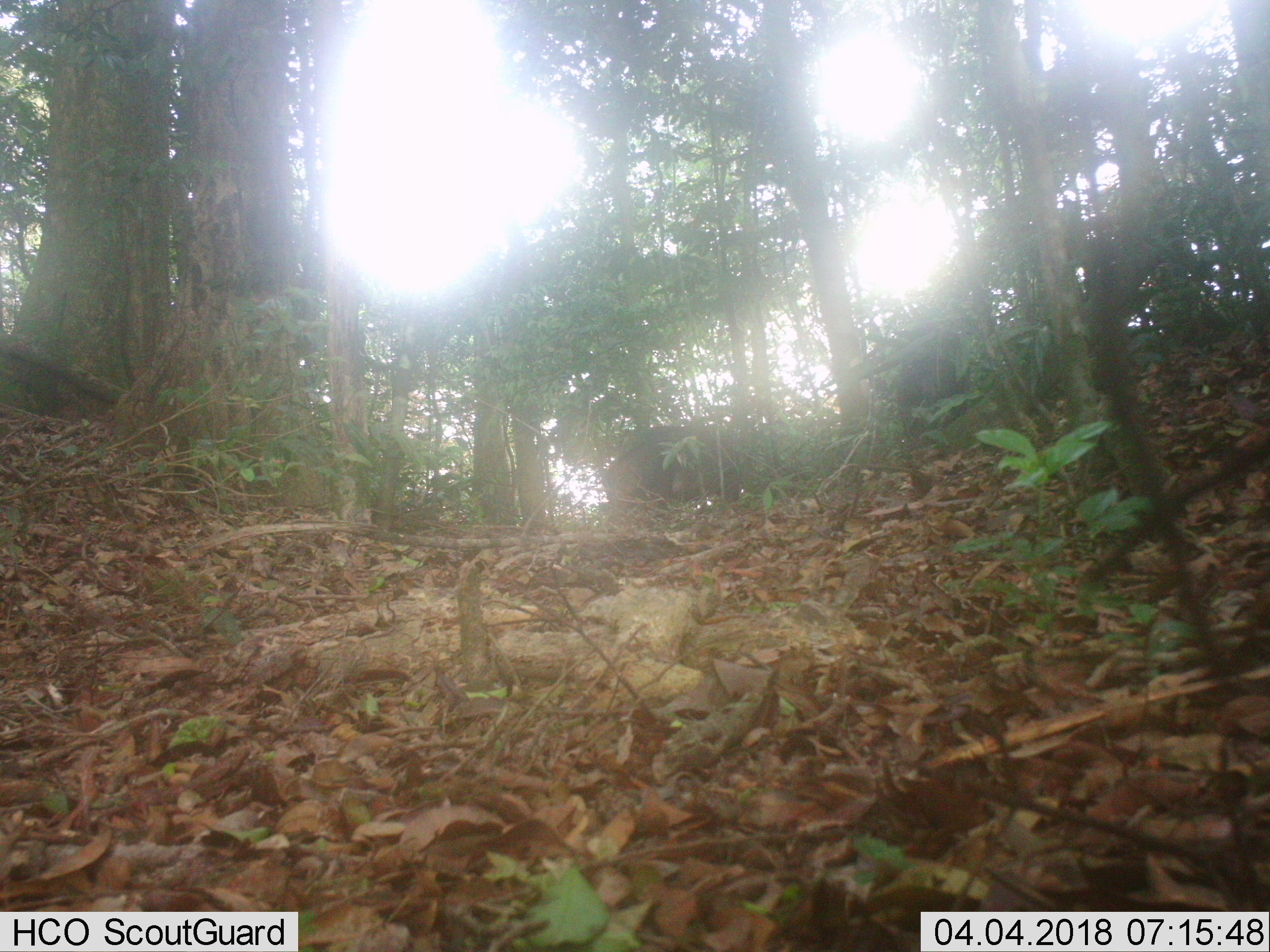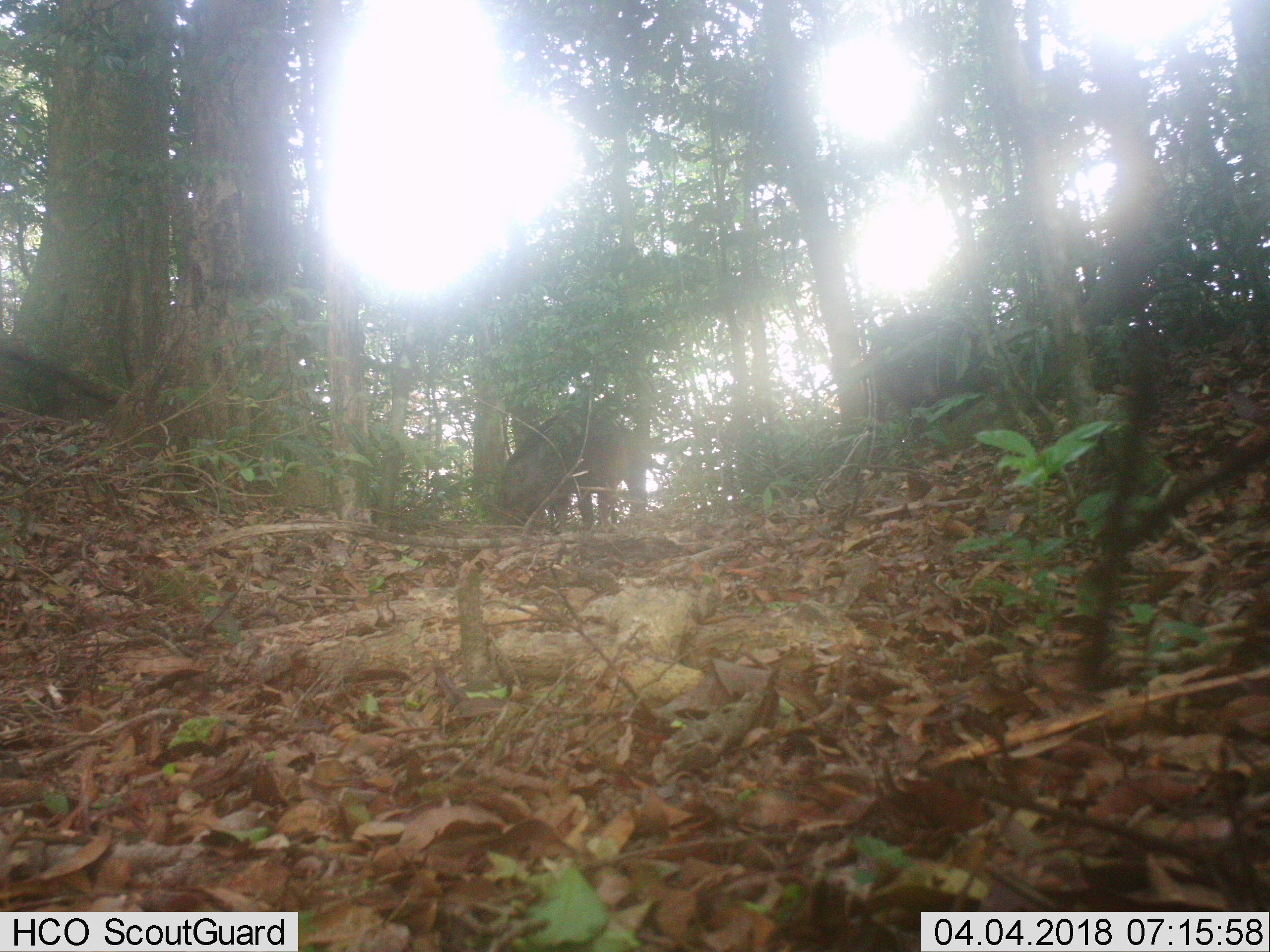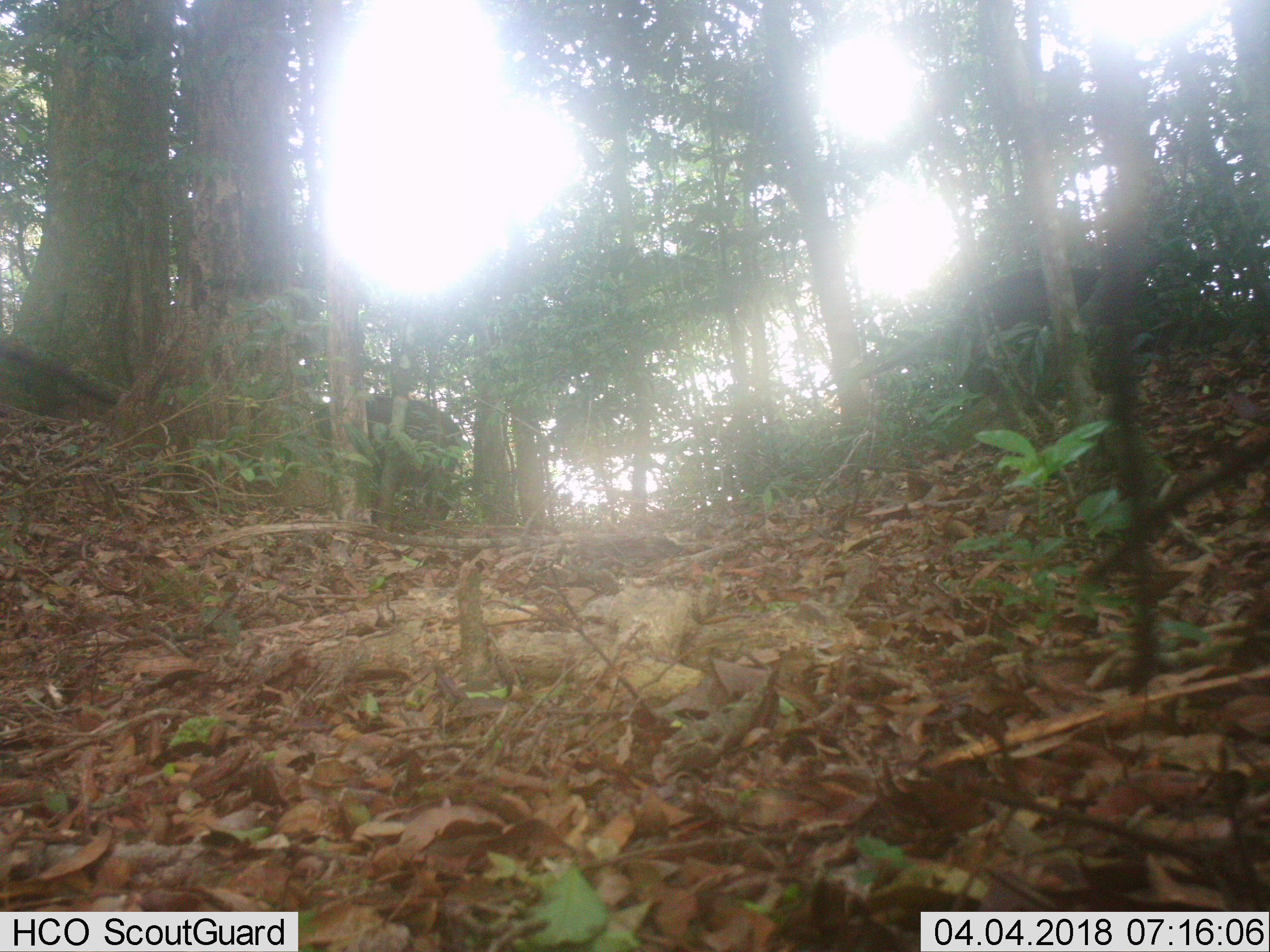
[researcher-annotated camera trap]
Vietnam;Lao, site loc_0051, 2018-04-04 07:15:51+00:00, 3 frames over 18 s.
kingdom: Animalia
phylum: Chordata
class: Mammalia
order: Artiodactyla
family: Suidae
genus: Sus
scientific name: Sus scrofa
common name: eurasian wild pig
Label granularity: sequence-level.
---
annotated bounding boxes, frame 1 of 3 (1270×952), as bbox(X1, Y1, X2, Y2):
eurasian wild pig: bbox(600, 425, 739, 513); bbox(896, 330, 972, 439)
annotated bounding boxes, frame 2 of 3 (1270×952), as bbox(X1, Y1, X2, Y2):
eurasian wild pig: bbox(866, 315, 1031, 435); bbox(494, 406, 641, 533)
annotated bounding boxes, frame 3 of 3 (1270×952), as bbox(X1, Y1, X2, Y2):
eurasian wild pig: bbox(961, 265, 1162, 405); bbox(312, 394, 463, 522)